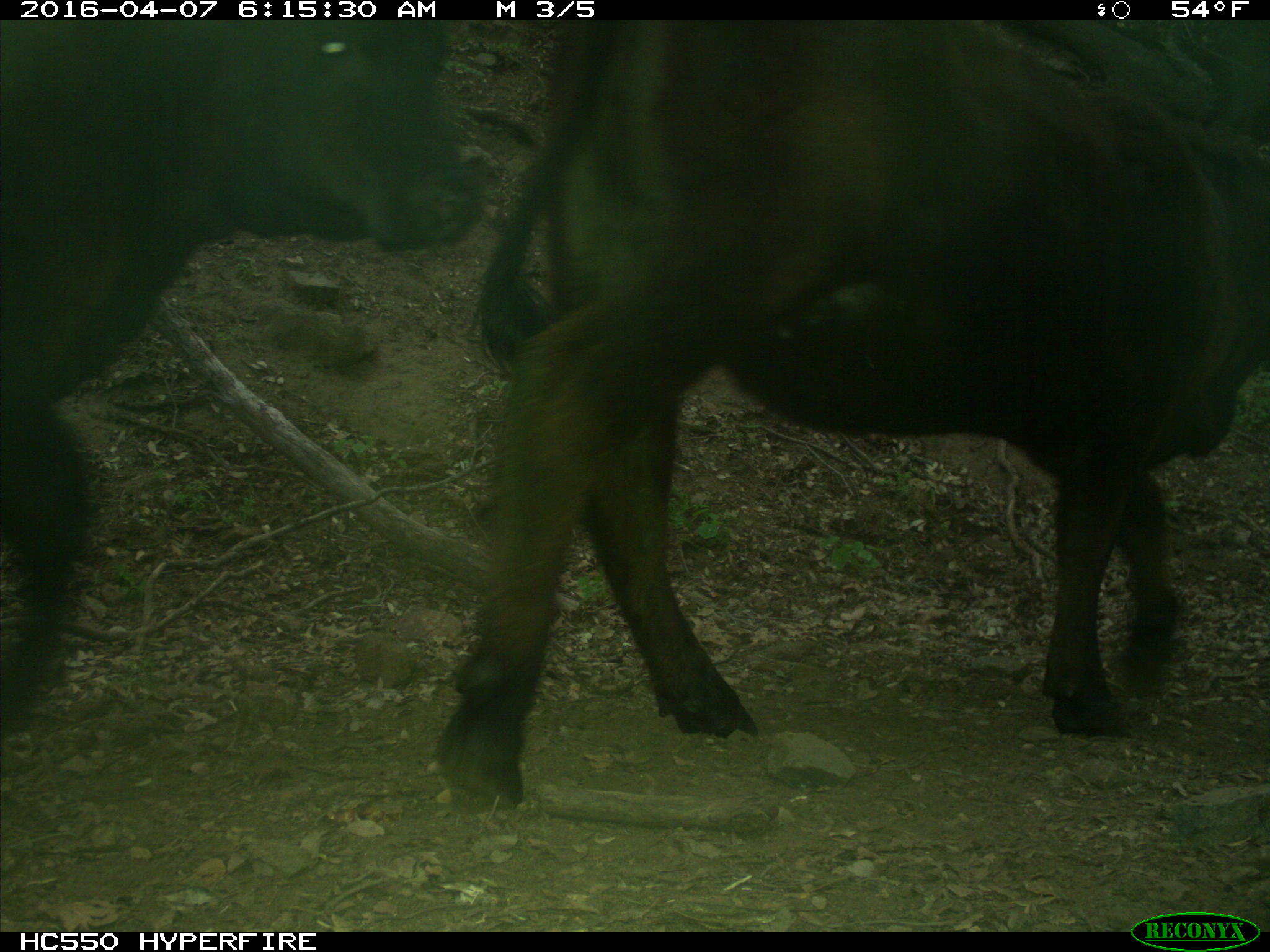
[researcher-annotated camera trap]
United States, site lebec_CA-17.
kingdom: Animalia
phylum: Chordata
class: Mammalia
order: Artiodactyla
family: Bovidae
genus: Bos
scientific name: Bos taurus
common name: domestic cow